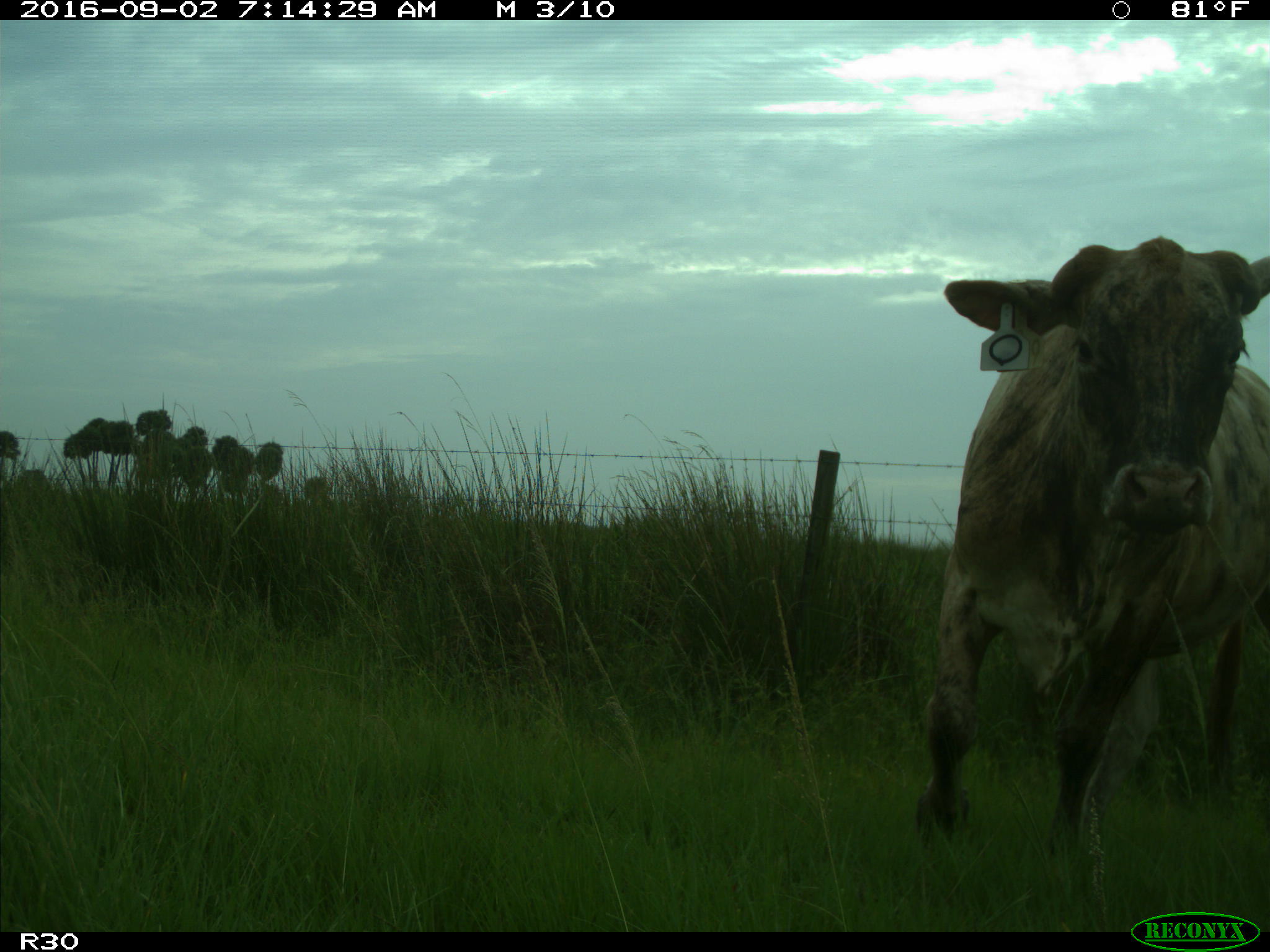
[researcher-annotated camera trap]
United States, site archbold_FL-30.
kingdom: Animalia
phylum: Chordata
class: Mammalia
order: Artiodactyla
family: Bovidae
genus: Bos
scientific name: Bos taurus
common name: domestic cow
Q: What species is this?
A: Bos taurus (domestic cow).